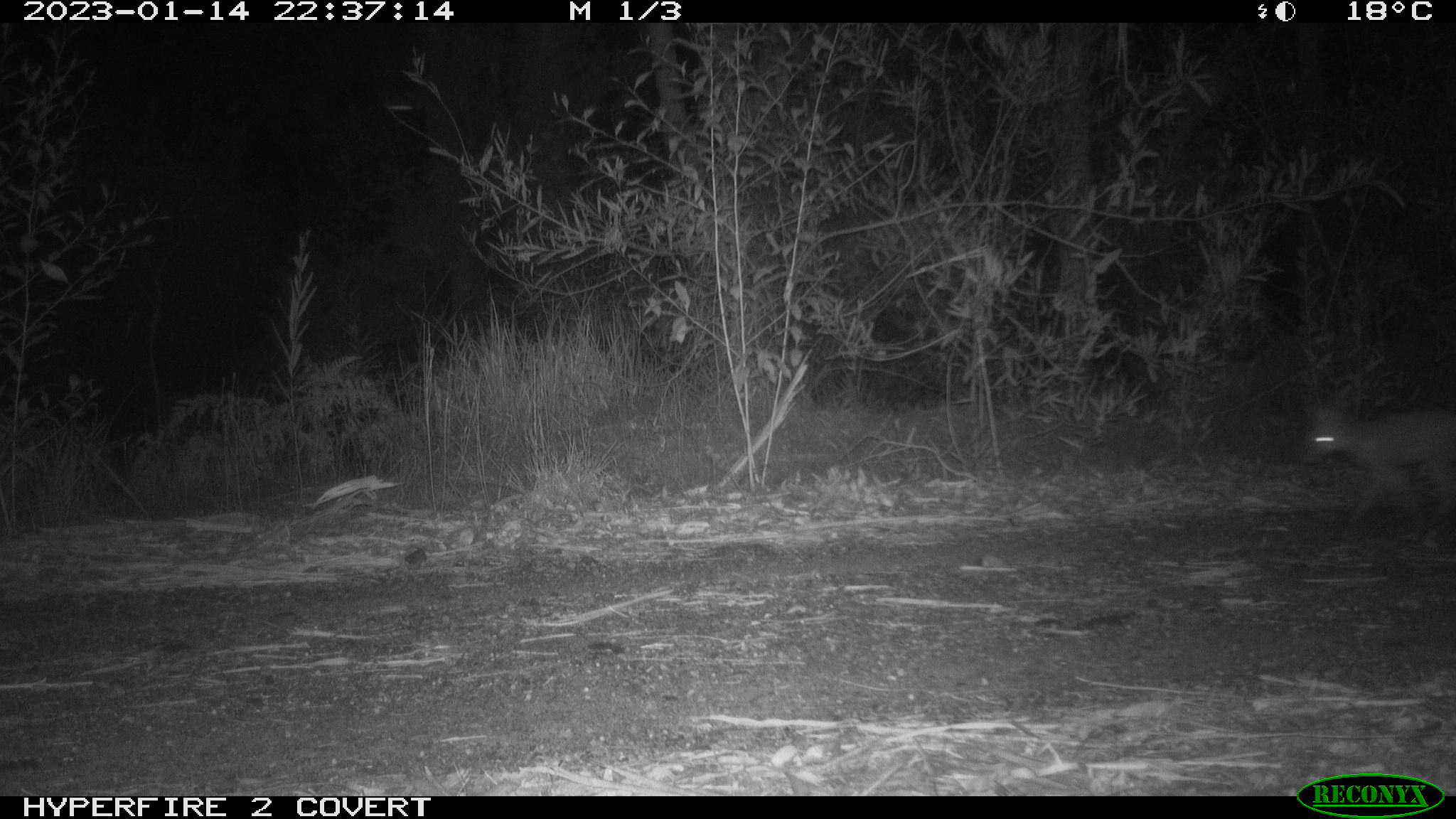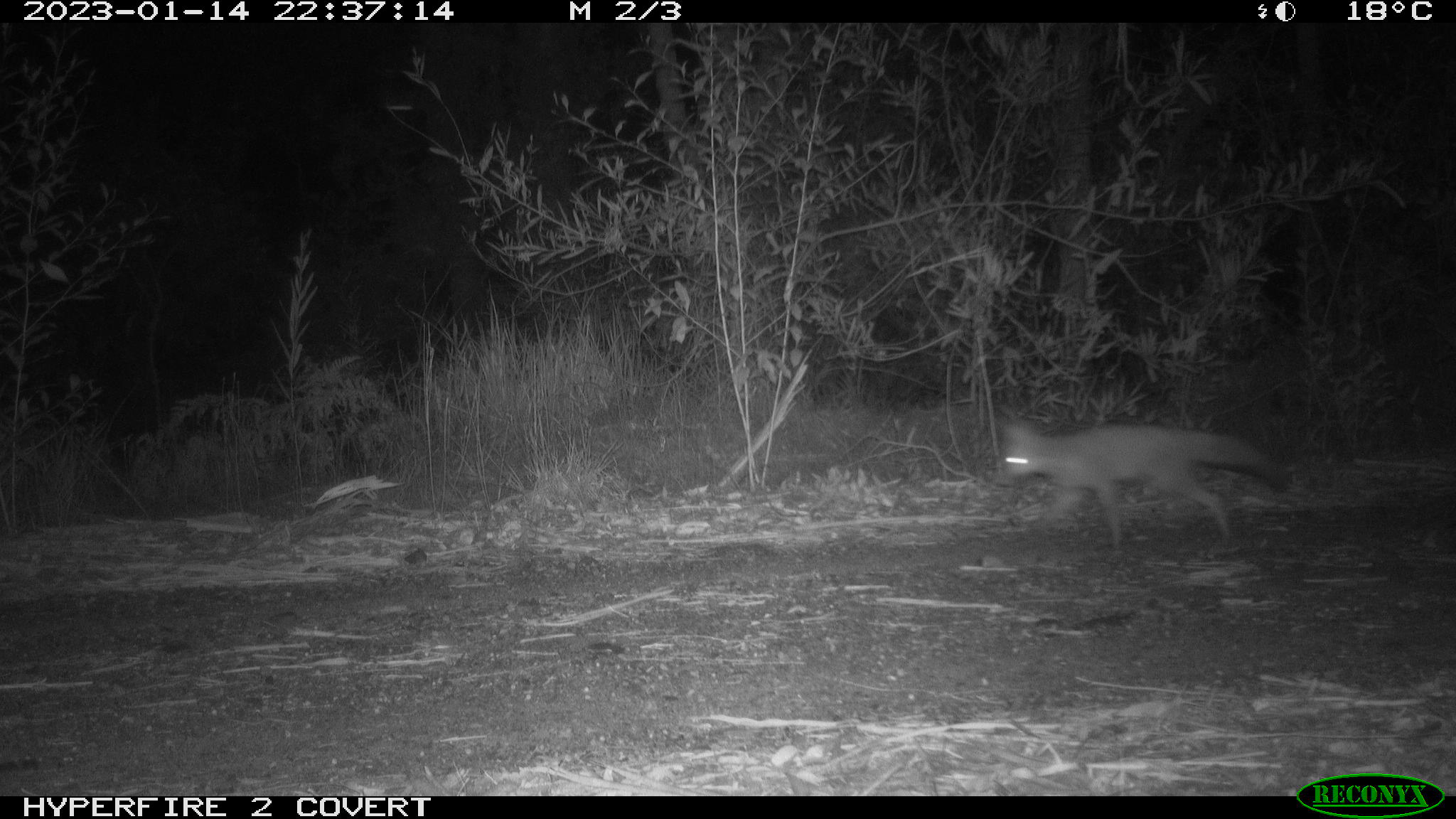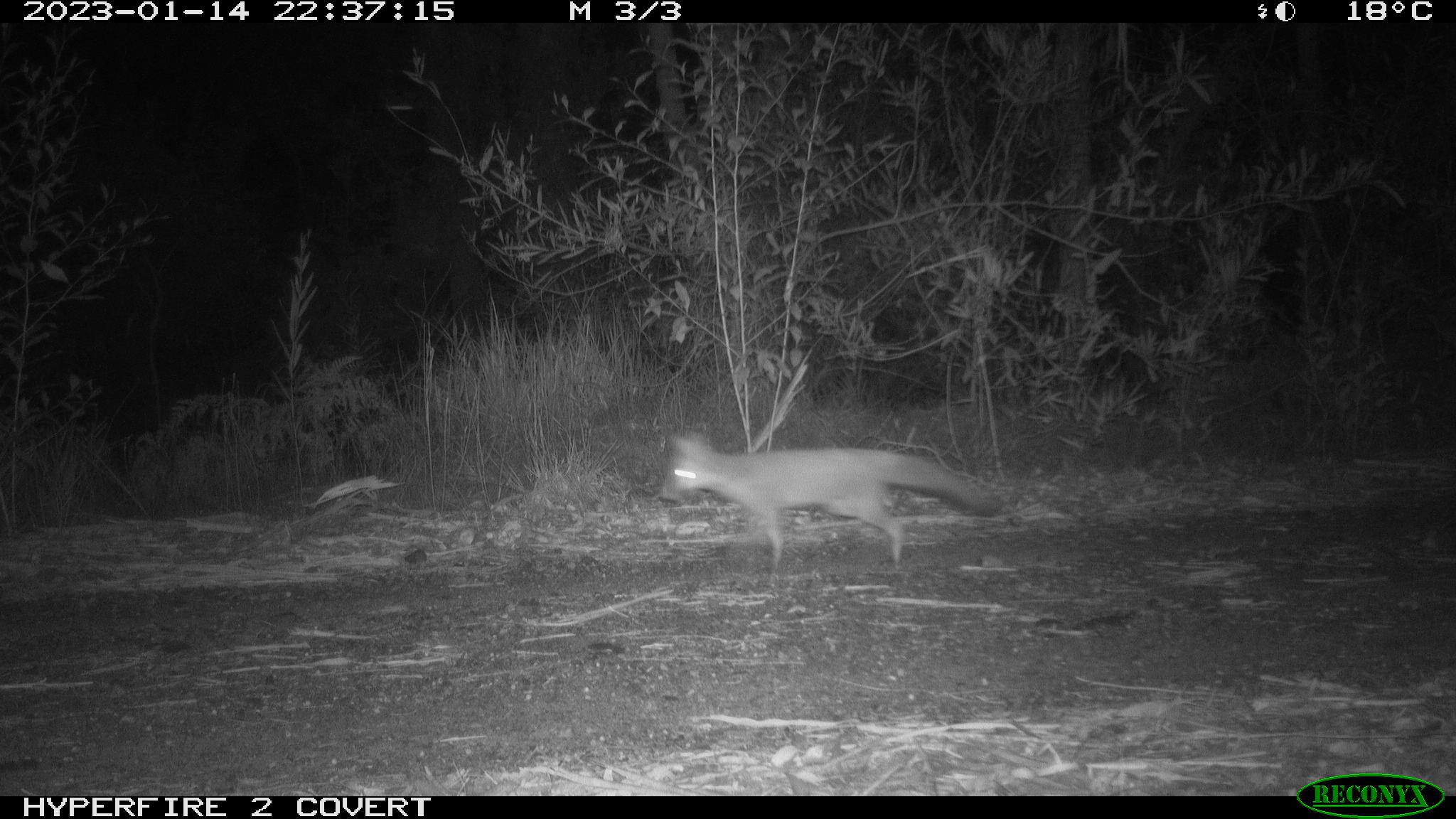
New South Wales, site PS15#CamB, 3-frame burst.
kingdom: Animalia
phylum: Chordata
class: Mammalia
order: Carnivora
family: Canidae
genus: Vulpes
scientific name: Vulpes vulpes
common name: red fox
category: fox